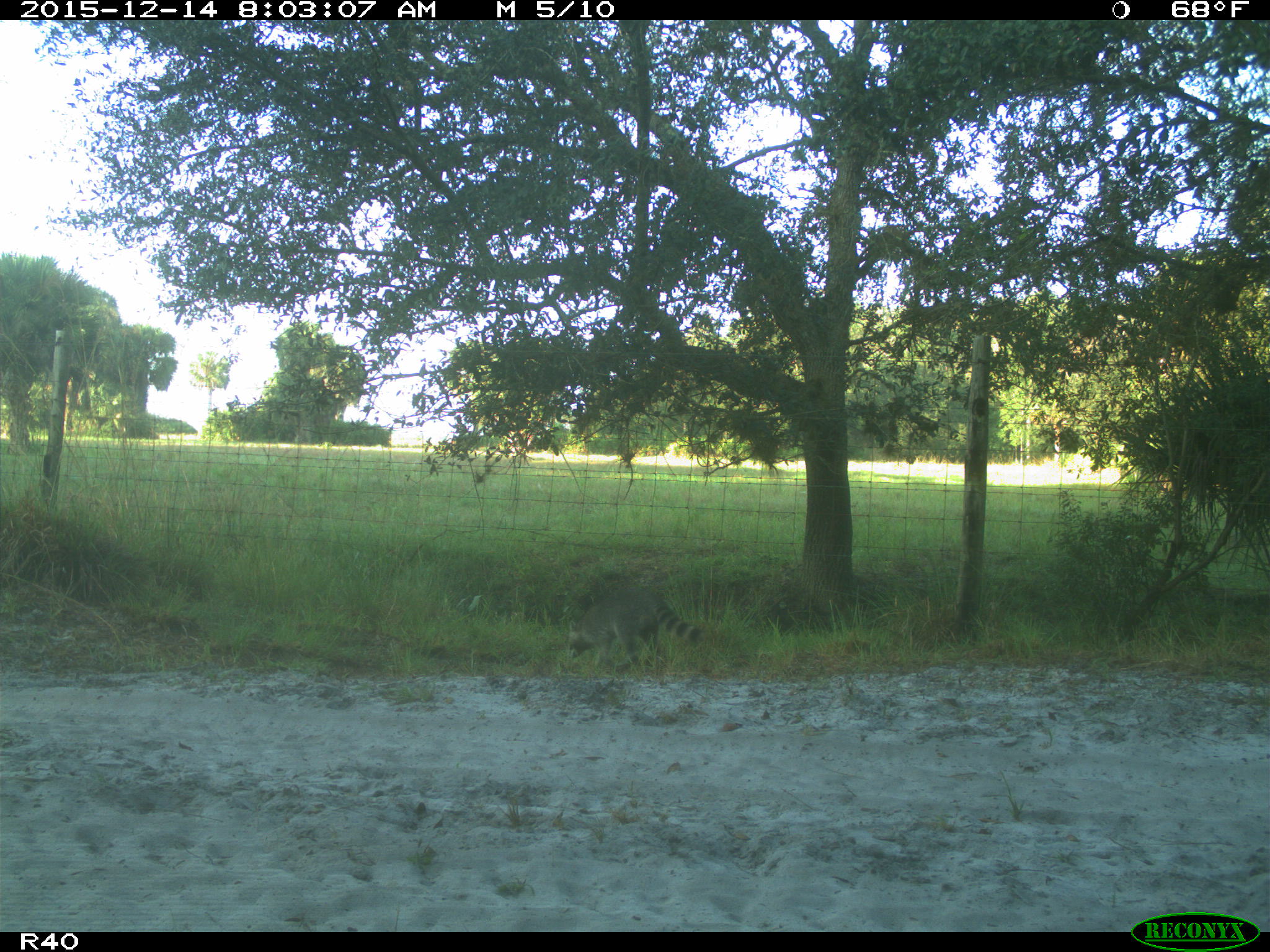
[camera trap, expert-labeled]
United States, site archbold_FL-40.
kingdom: Animalia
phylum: Chordata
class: Mammalia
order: Carnivora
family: Procyonidae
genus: Procyon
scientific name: Procyon lotor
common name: common raccoon